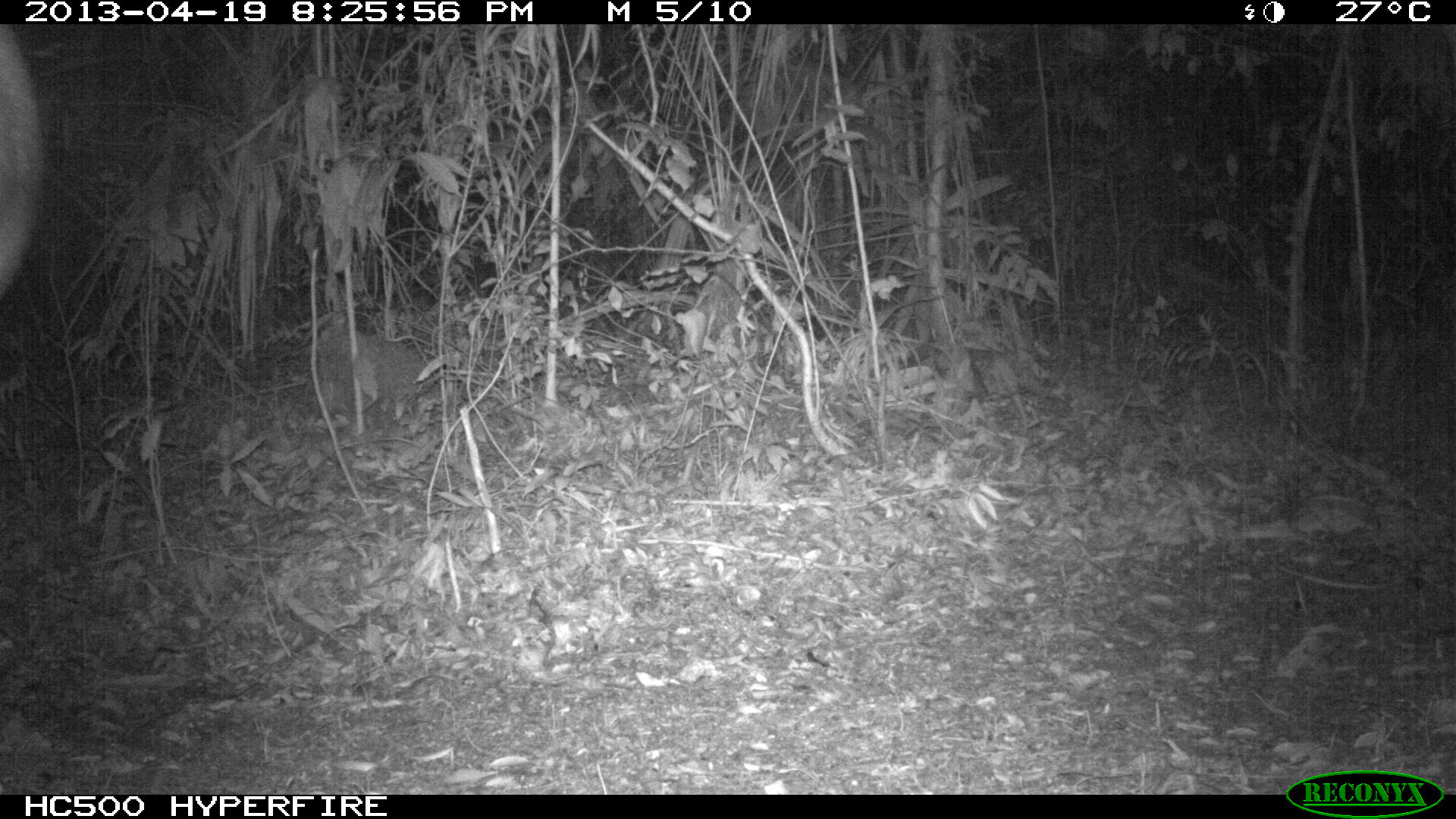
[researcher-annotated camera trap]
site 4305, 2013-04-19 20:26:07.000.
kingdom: Animalia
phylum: Chordata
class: Mammalia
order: Perissodactyla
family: Tapiridae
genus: Tapirus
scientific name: Tapirus bairdii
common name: baird's tapir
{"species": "Tapirus bairdii (baird's tapir)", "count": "2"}